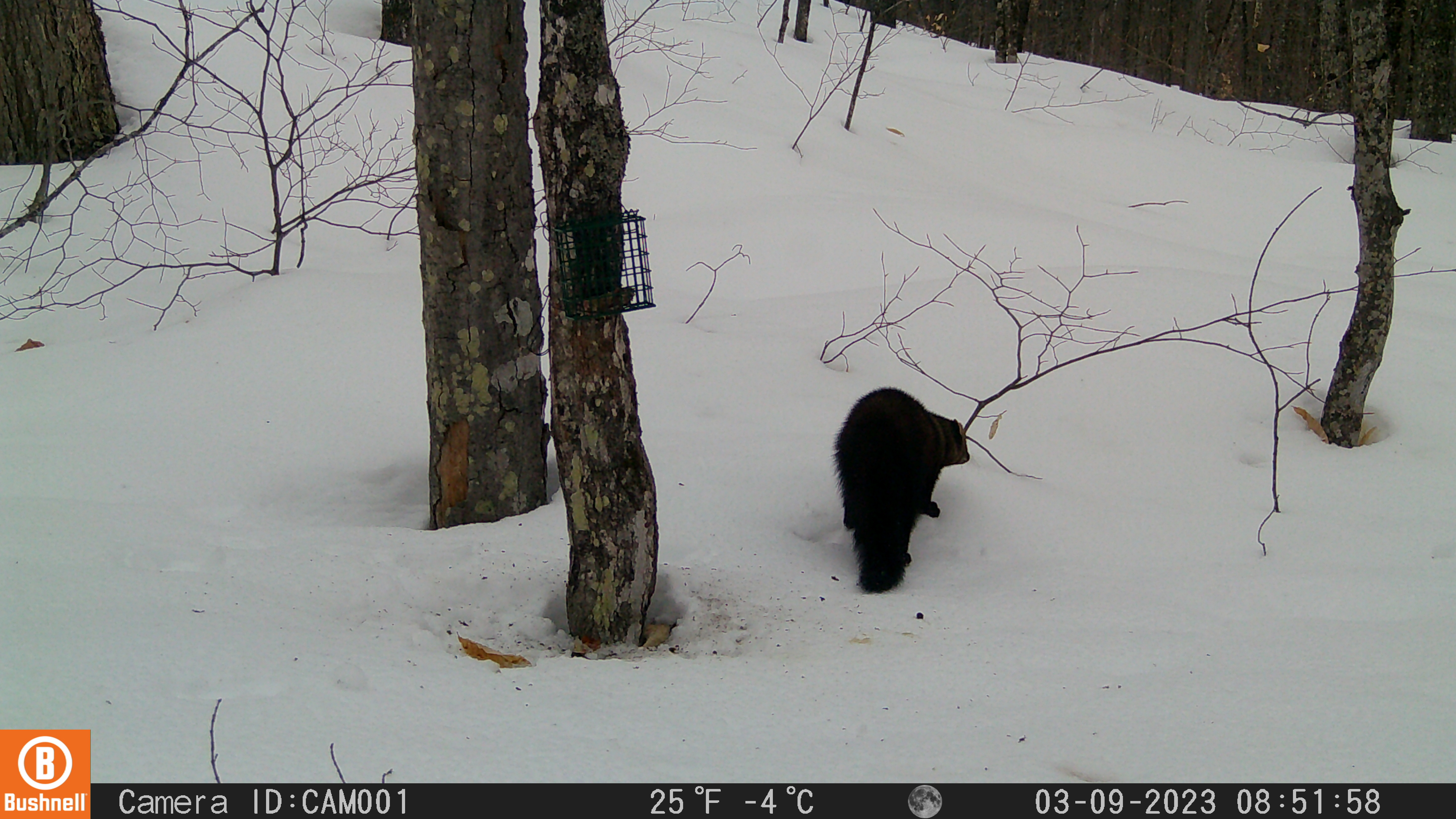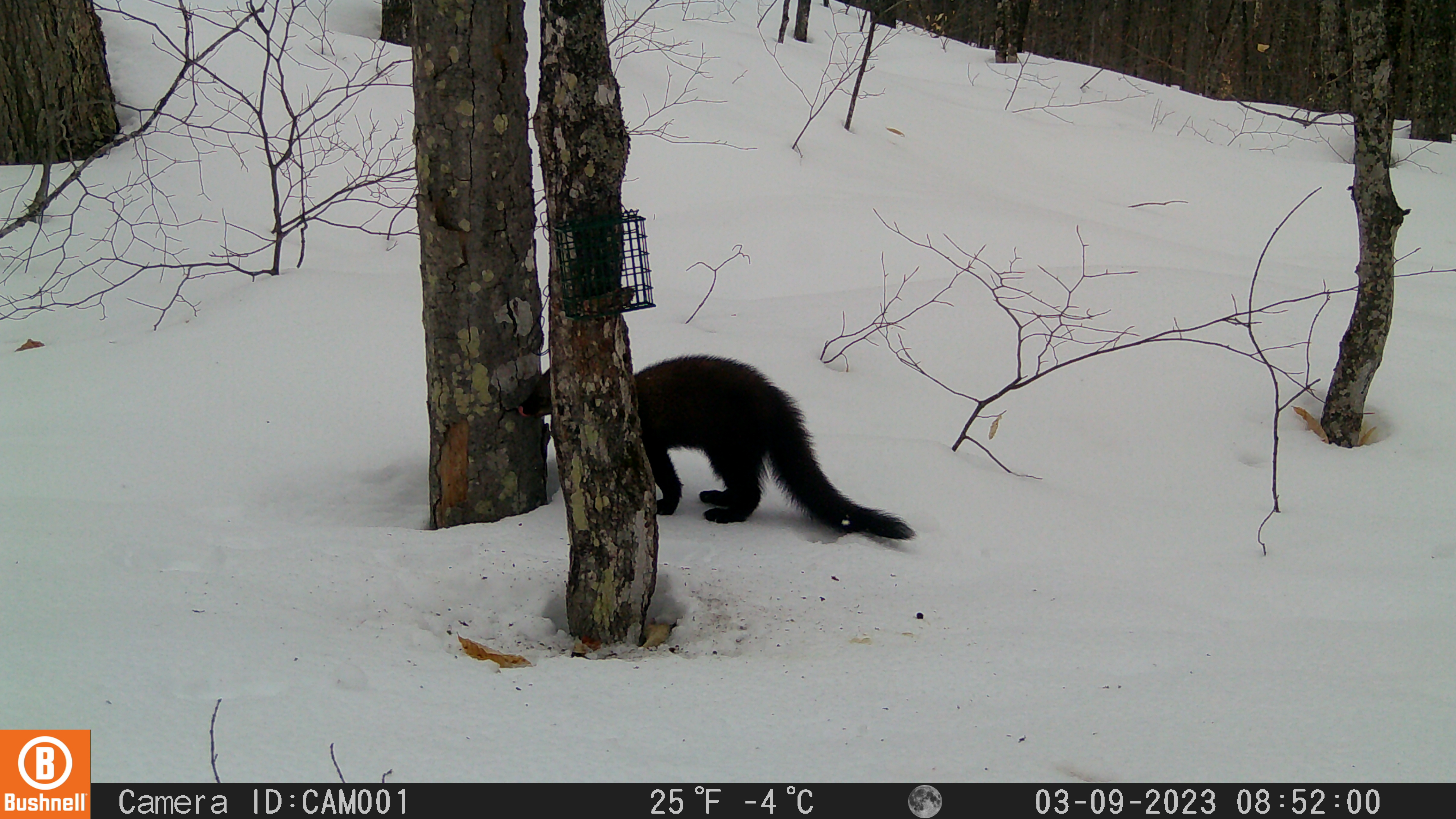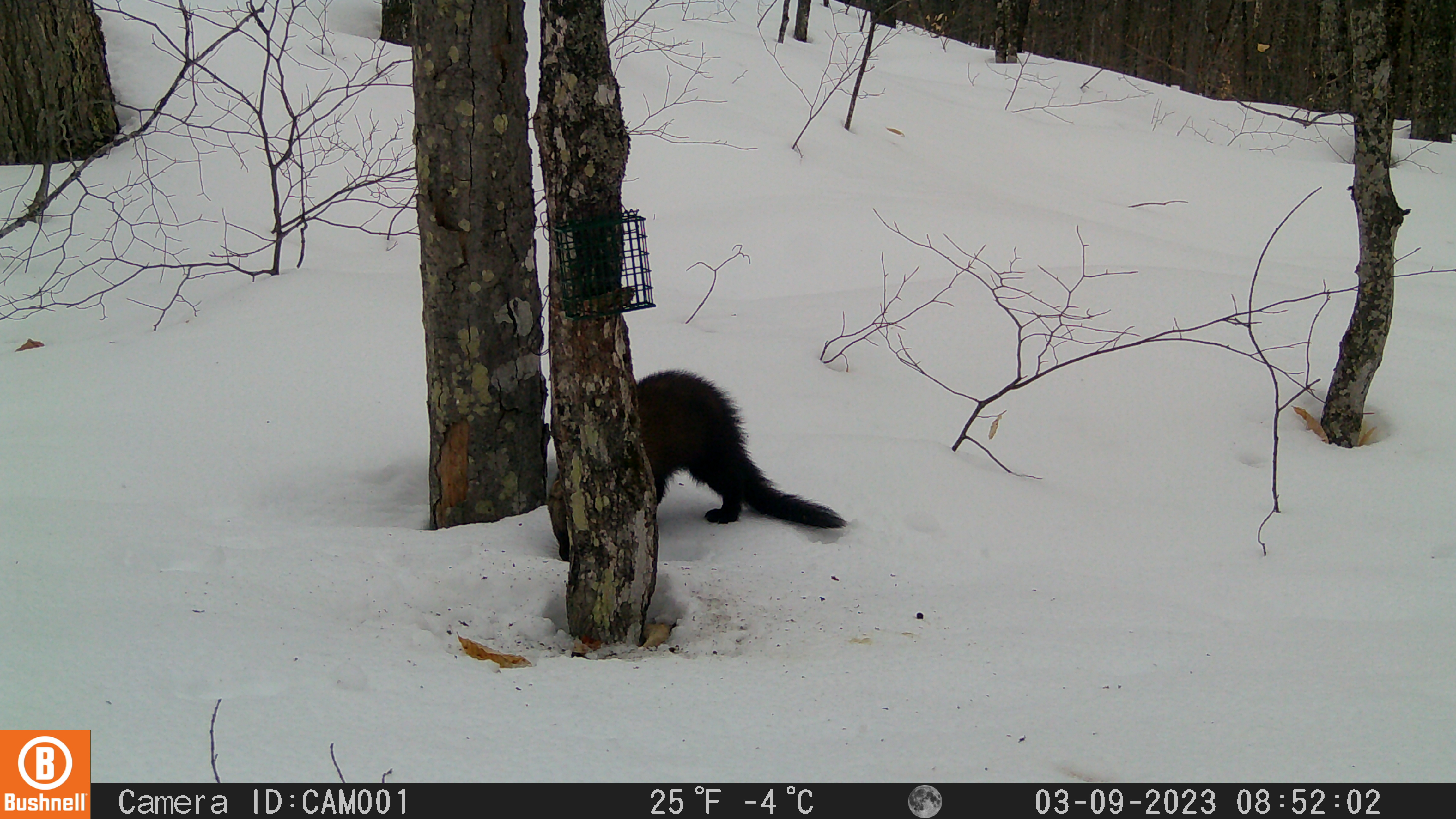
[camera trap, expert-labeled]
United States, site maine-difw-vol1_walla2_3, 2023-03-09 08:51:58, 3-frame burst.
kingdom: Animalia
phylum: Chordata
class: Mammalia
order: Carnivora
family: Mustelidae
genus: Pekania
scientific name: Pekania pennanti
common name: fisher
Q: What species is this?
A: Fisher (Pekania pennanti).